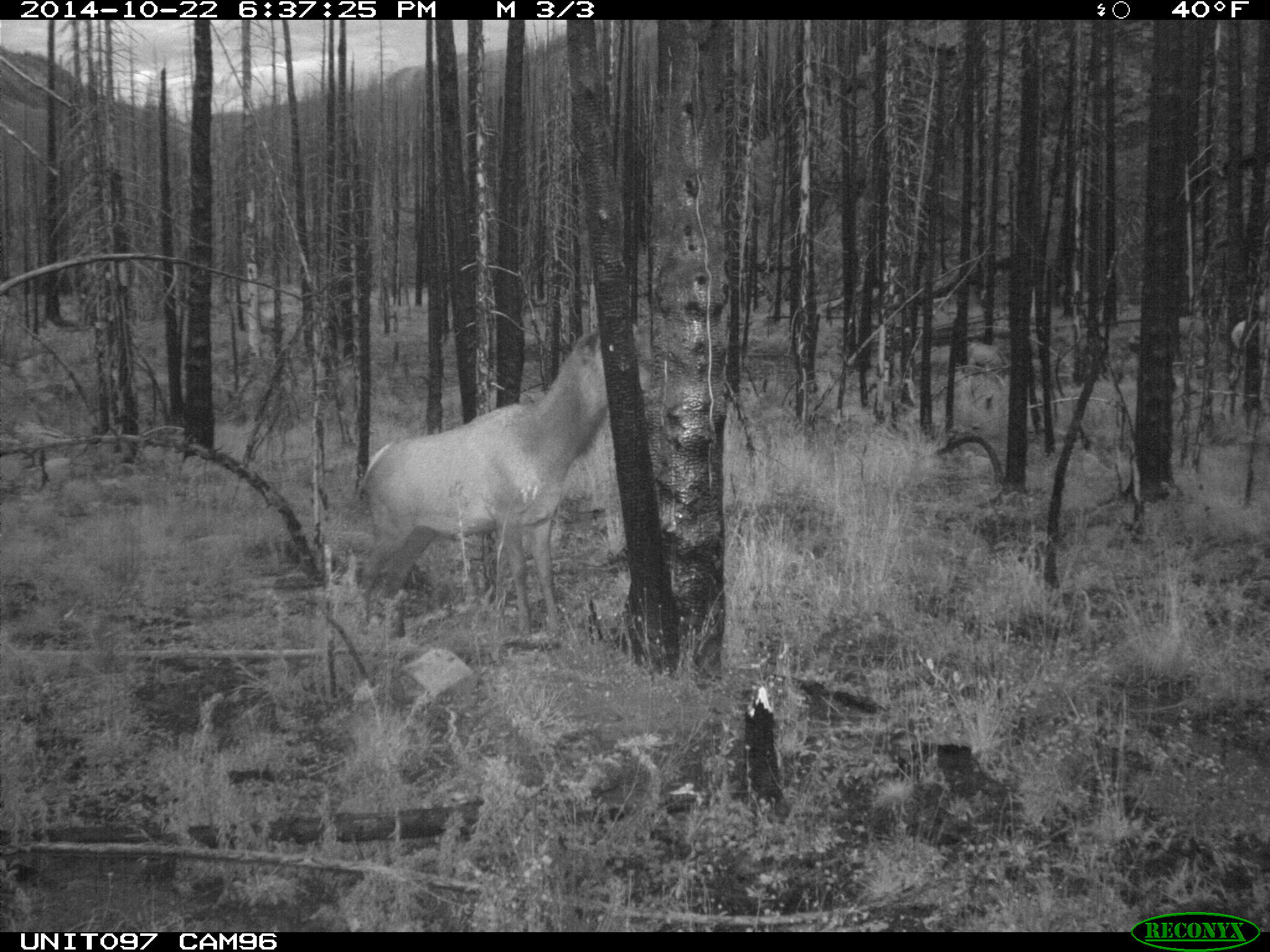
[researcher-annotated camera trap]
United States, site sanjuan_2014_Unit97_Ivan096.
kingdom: Animalia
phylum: Chordata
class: Mammalia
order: Artiodactyla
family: Cervidae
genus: Cervus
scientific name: Cervus elaphus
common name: red deer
Cervus elaphus (red deer).